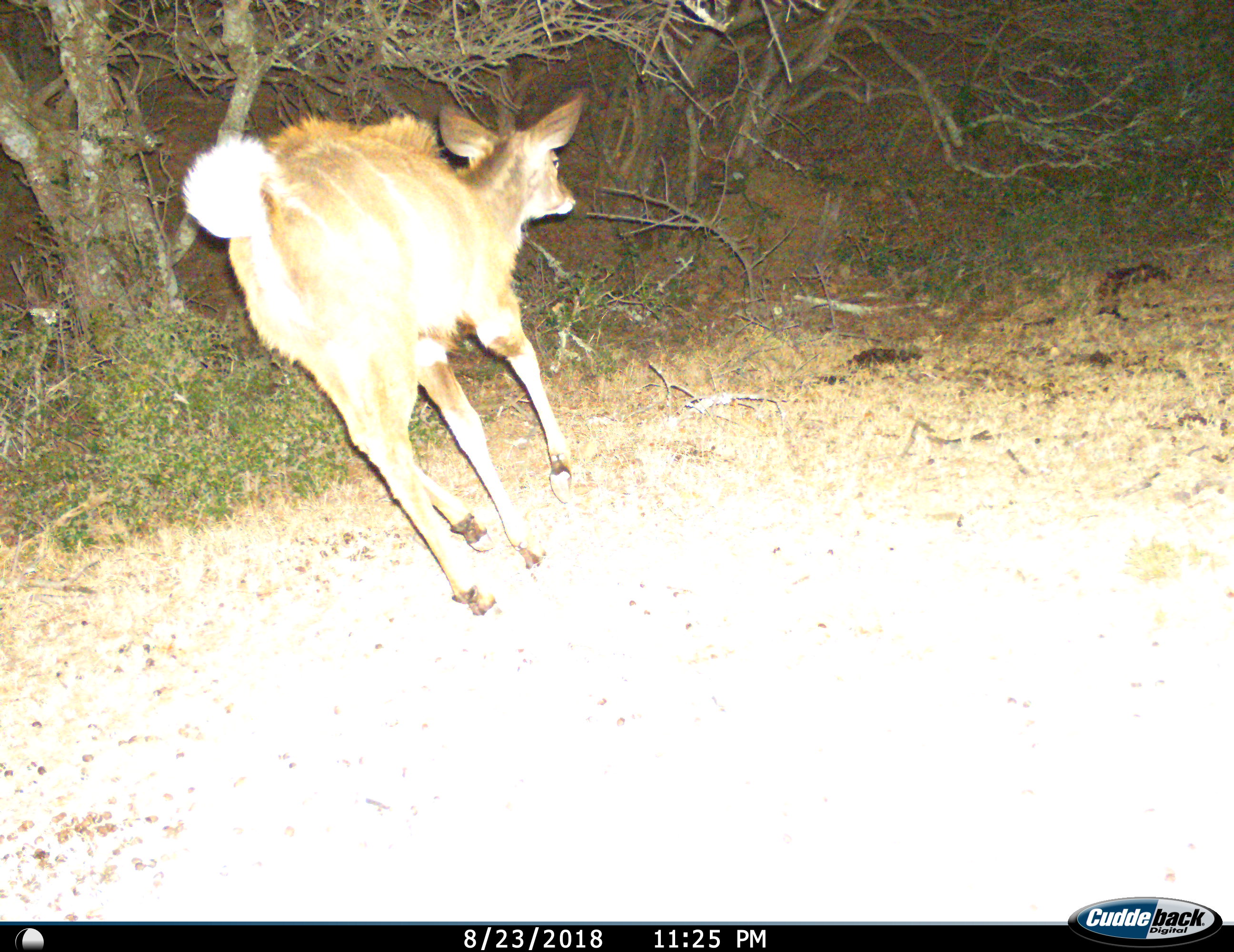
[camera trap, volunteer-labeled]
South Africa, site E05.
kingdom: Animalia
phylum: Chordata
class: Mammalia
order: Artiodactyla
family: Bovidae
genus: Tragelaphus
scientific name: Tragelaphus strepsiceros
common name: greater kudu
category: kudu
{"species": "kudu (greater kudu) (Tragelaphus strepsiceros)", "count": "1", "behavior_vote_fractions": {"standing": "0%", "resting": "0%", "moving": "100%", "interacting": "0%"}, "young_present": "0%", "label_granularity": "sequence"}